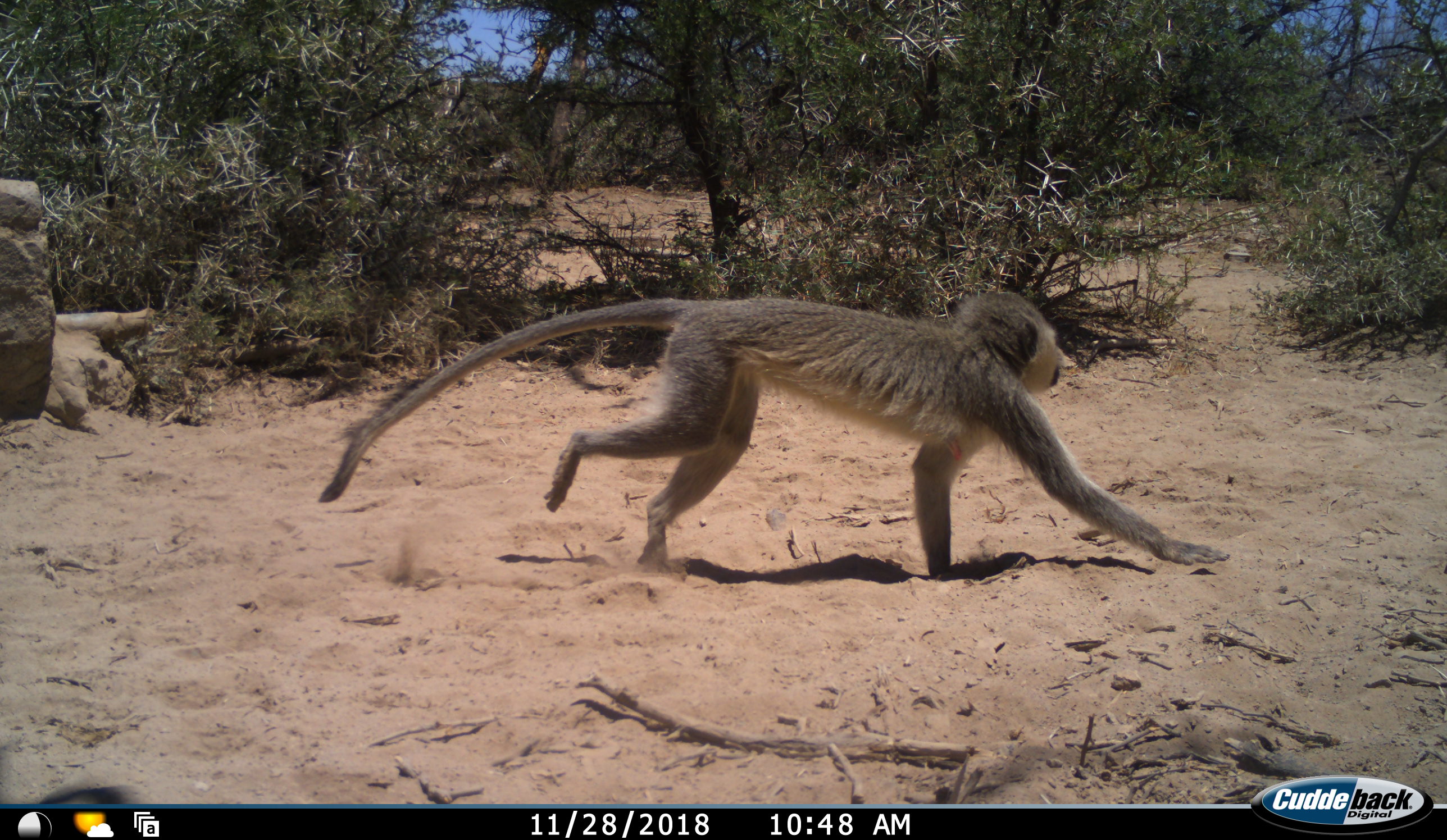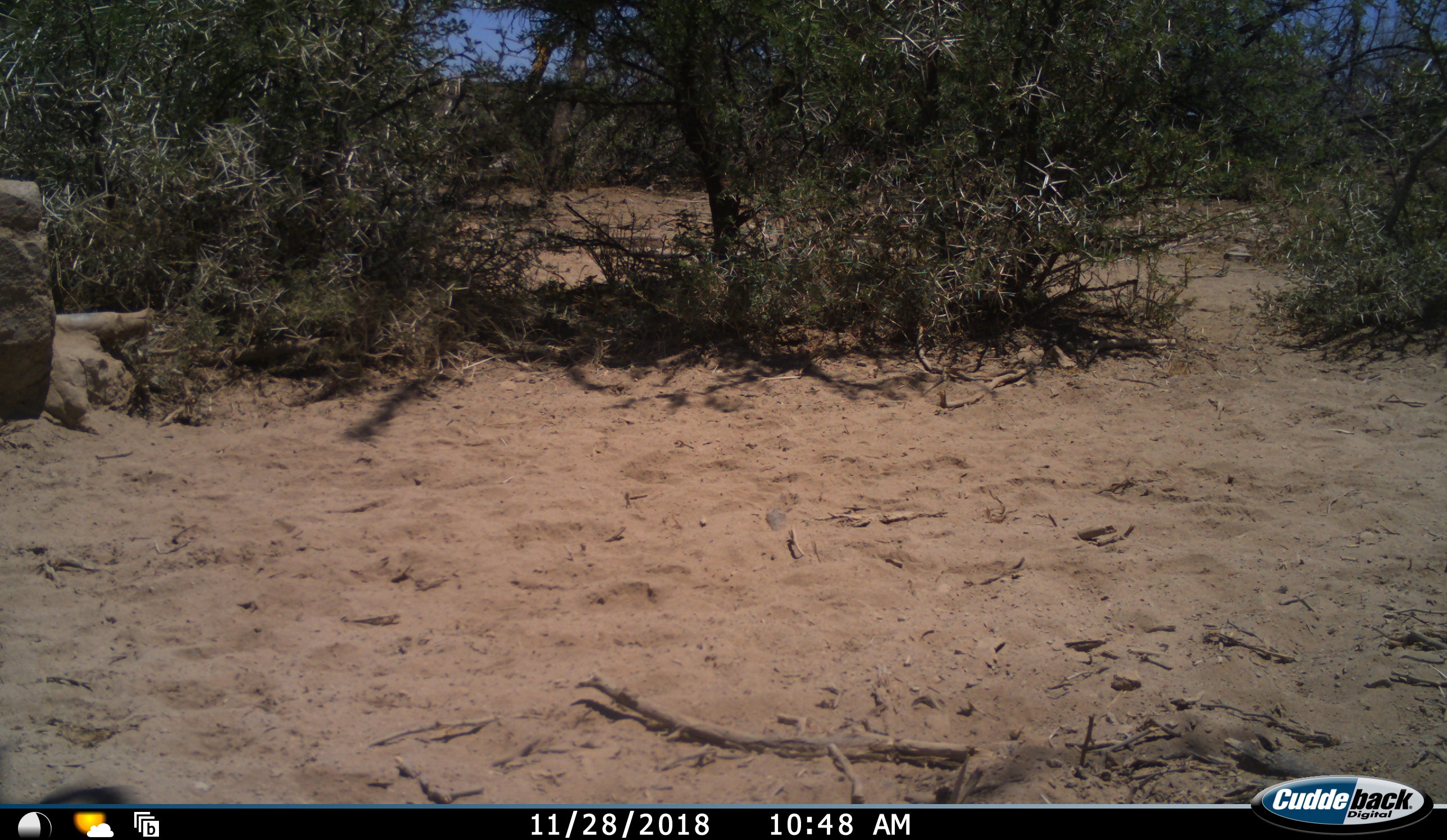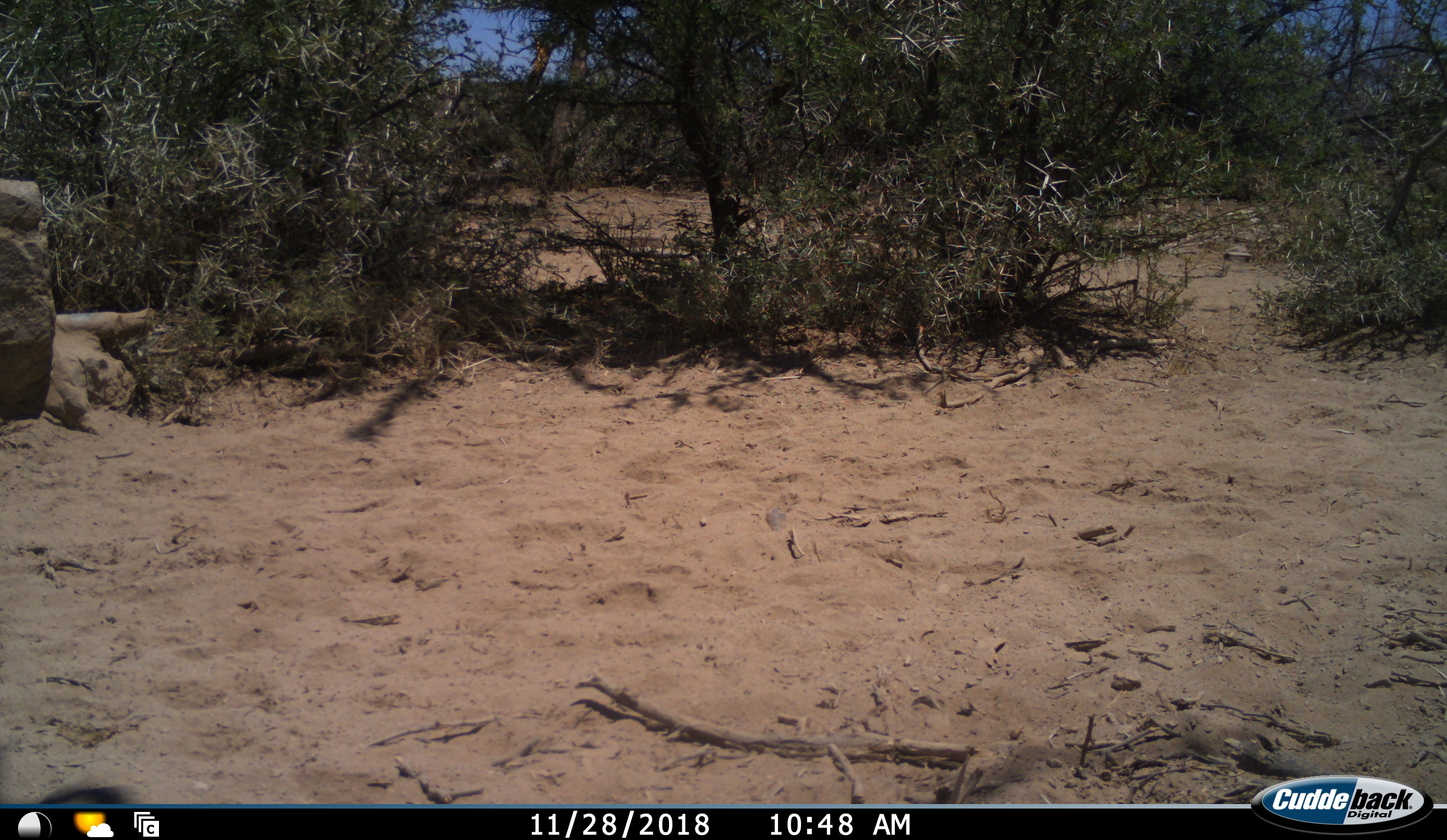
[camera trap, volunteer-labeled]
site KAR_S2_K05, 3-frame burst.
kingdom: Animalia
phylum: Chordata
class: Mammalia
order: Primates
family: Cercopithecidae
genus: Chlorocebus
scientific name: Chlorocebus pygerythrus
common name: vervet monkey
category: monkeyvervet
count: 1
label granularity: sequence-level